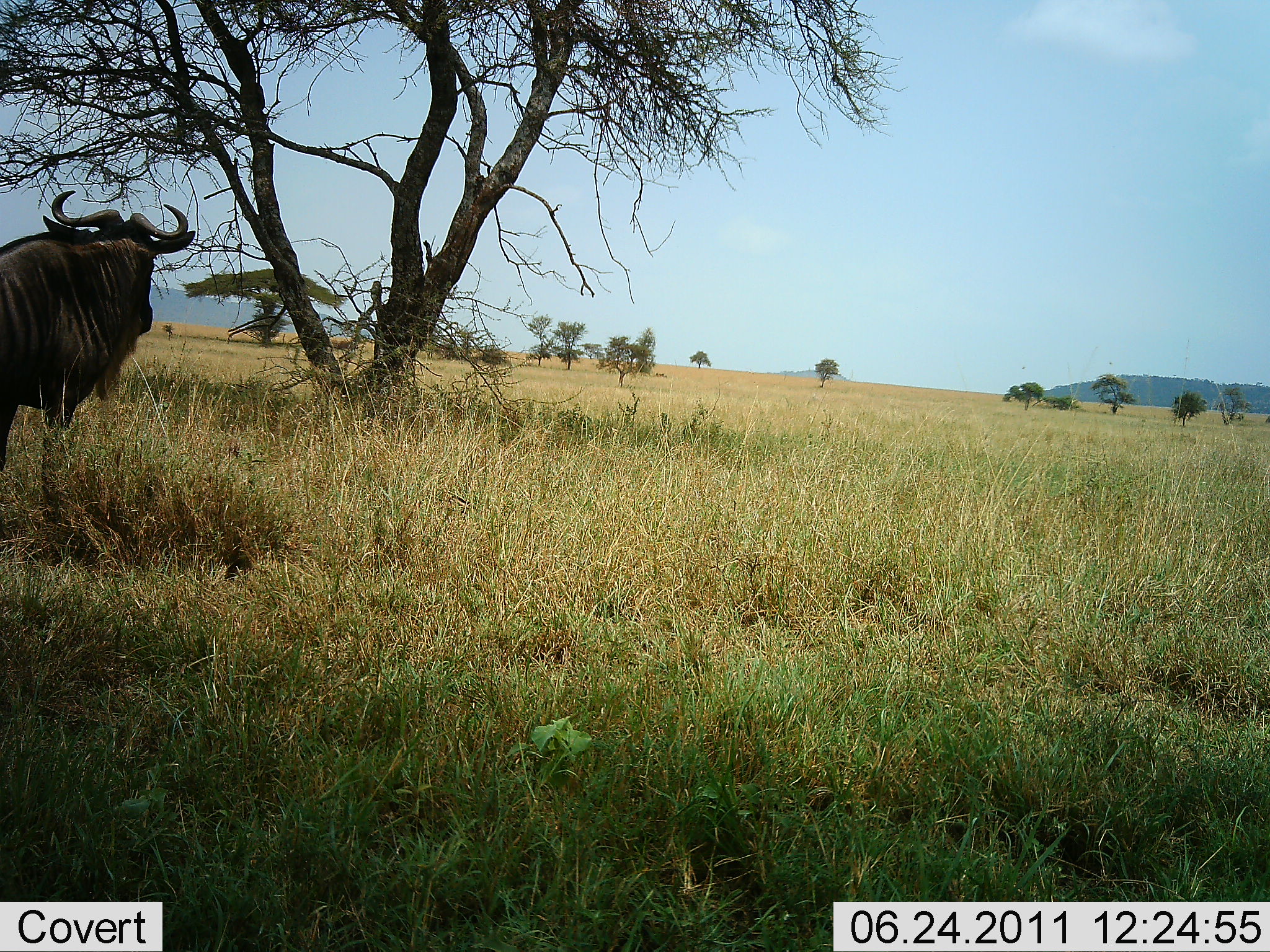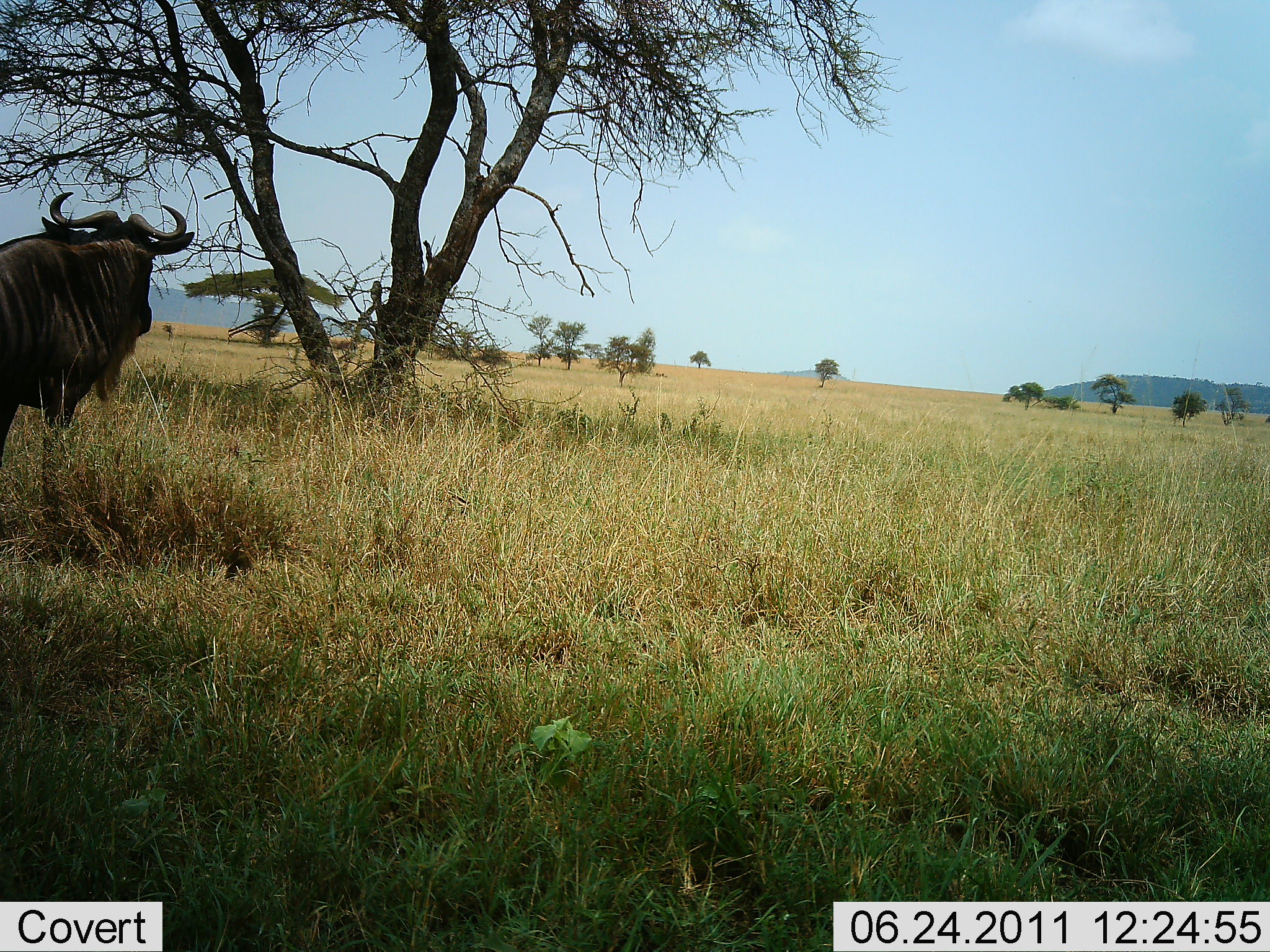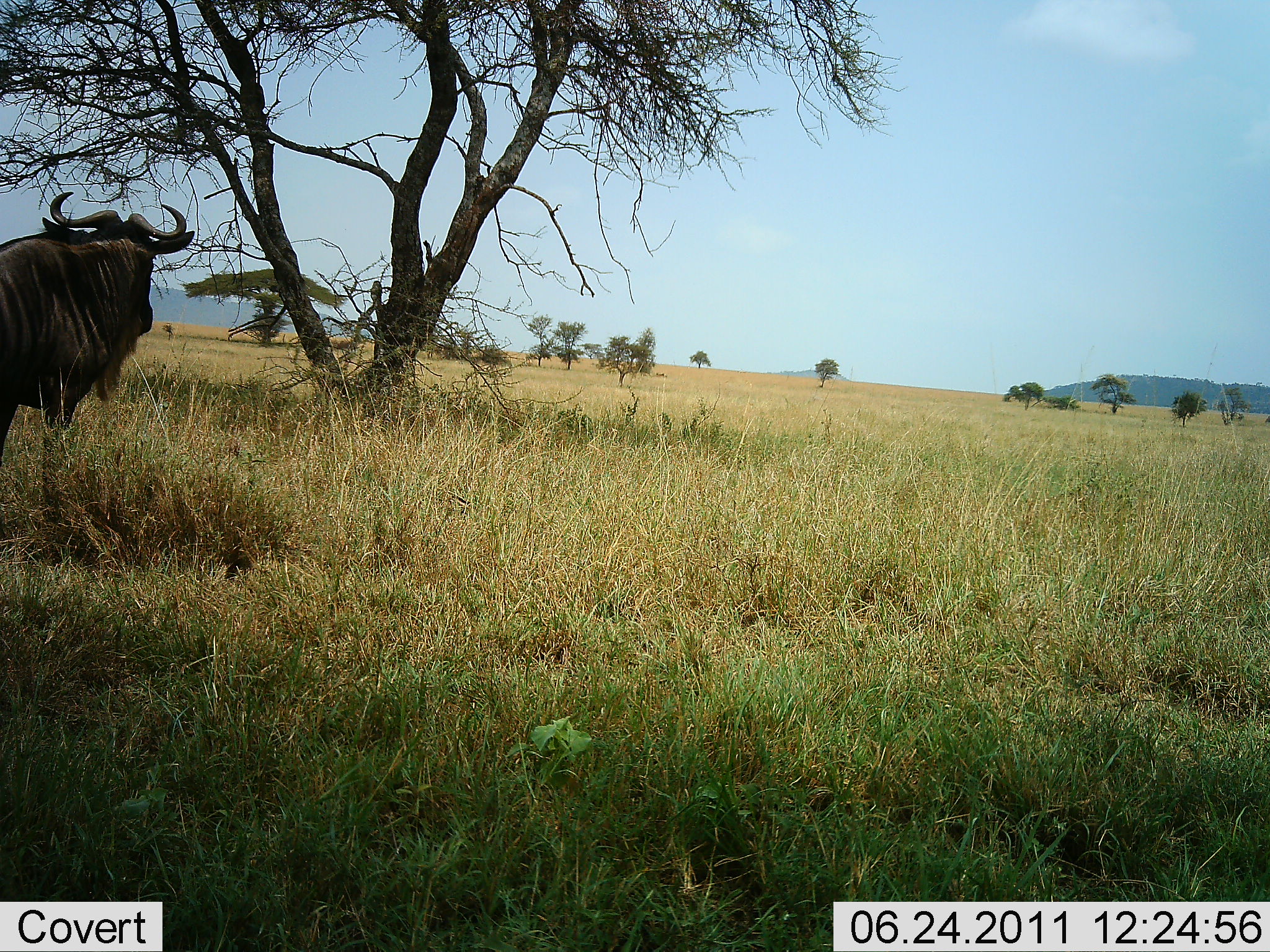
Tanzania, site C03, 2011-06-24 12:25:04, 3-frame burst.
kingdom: Animalia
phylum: Chordata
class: Mammalia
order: Artiodactyla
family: Bovidae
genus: Connochaetes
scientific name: Connochaetes taurinus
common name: blue wildebeest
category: wildebeest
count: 1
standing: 100%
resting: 0%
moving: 0%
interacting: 0%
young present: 0%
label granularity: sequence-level